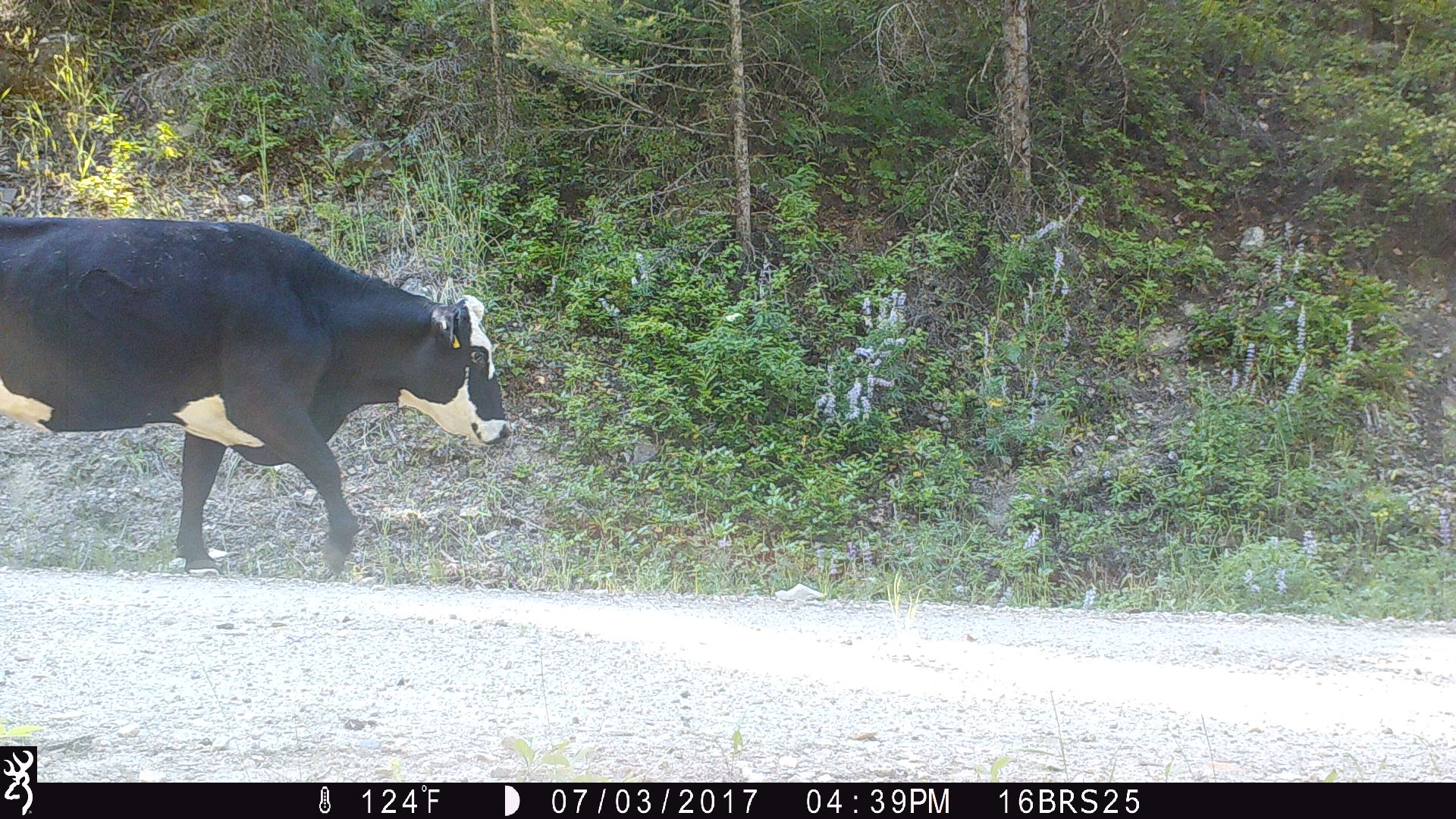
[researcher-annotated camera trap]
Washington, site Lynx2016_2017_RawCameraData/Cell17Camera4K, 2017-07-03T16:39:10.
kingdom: Animalia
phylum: Chordata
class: Mammalia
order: Artiodactyla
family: Bovidae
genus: Bos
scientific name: Bos taurus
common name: domestic cattle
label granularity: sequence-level